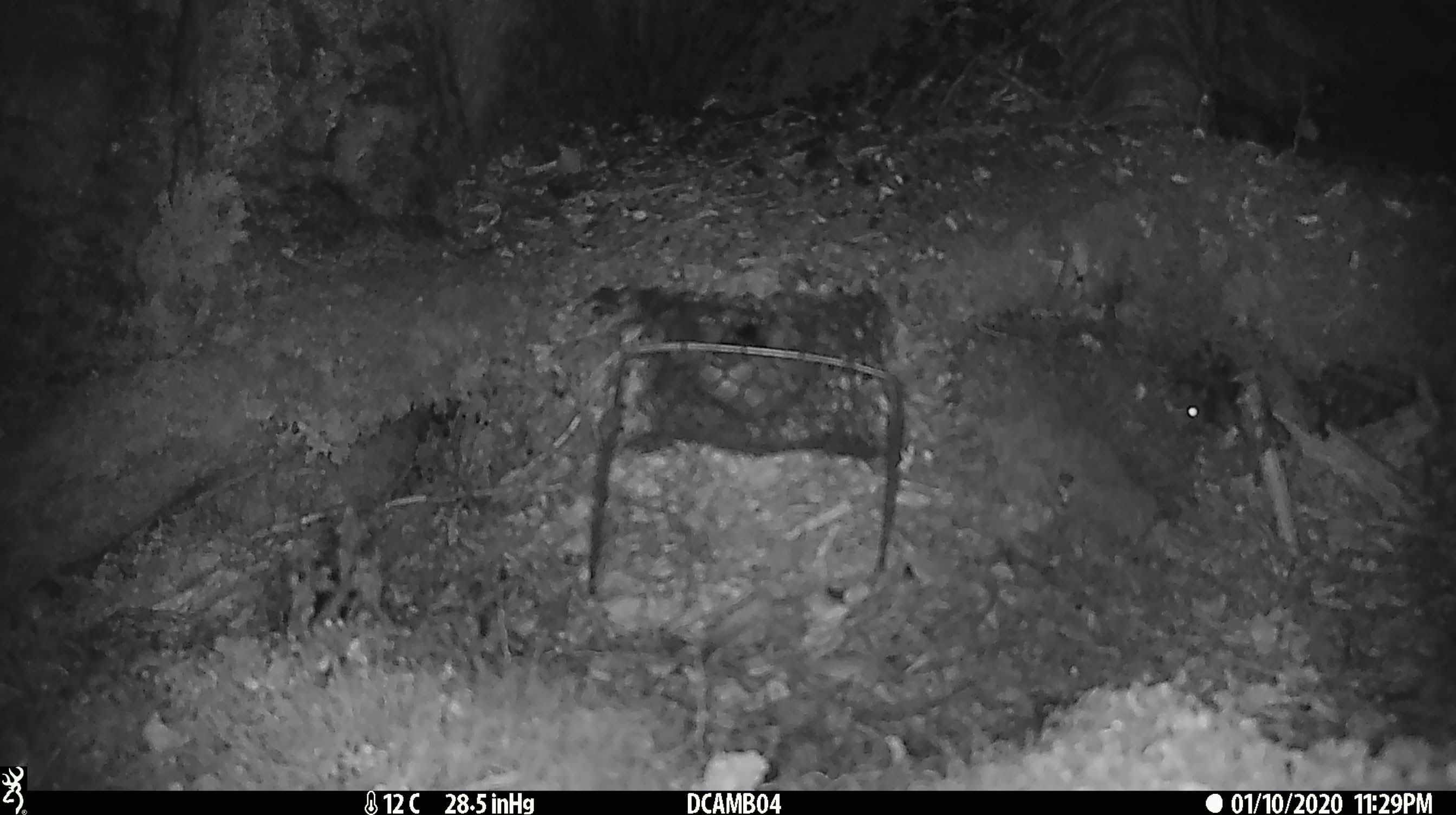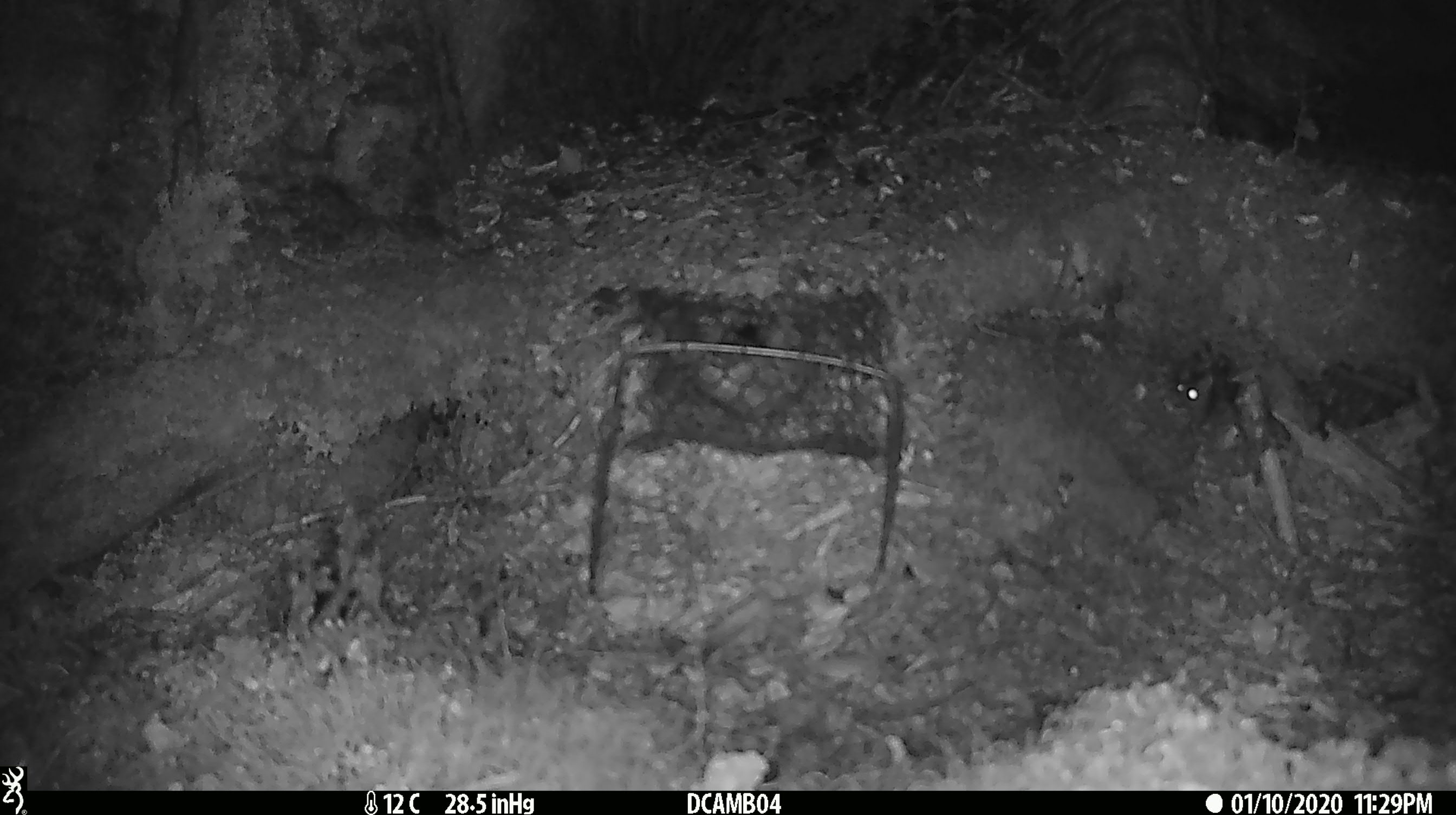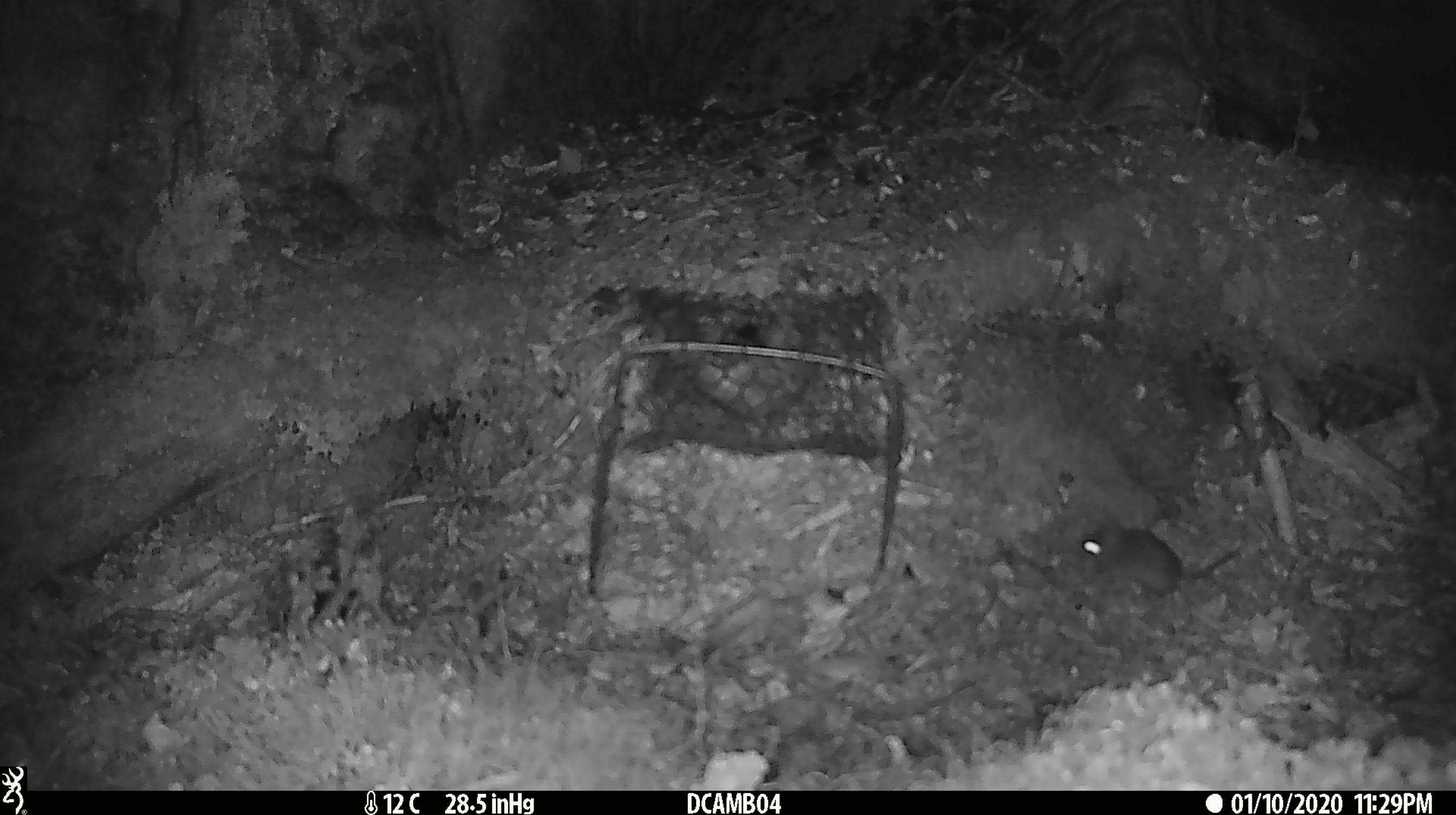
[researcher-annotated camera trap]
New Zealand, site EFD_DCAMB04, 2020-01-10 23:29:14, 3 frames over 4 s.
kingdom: Animalia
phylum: Chordata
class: Mammalia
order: Rodentia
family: Muridae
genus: Mus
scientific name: Mus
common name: mouse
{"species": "mouse (Mus)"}